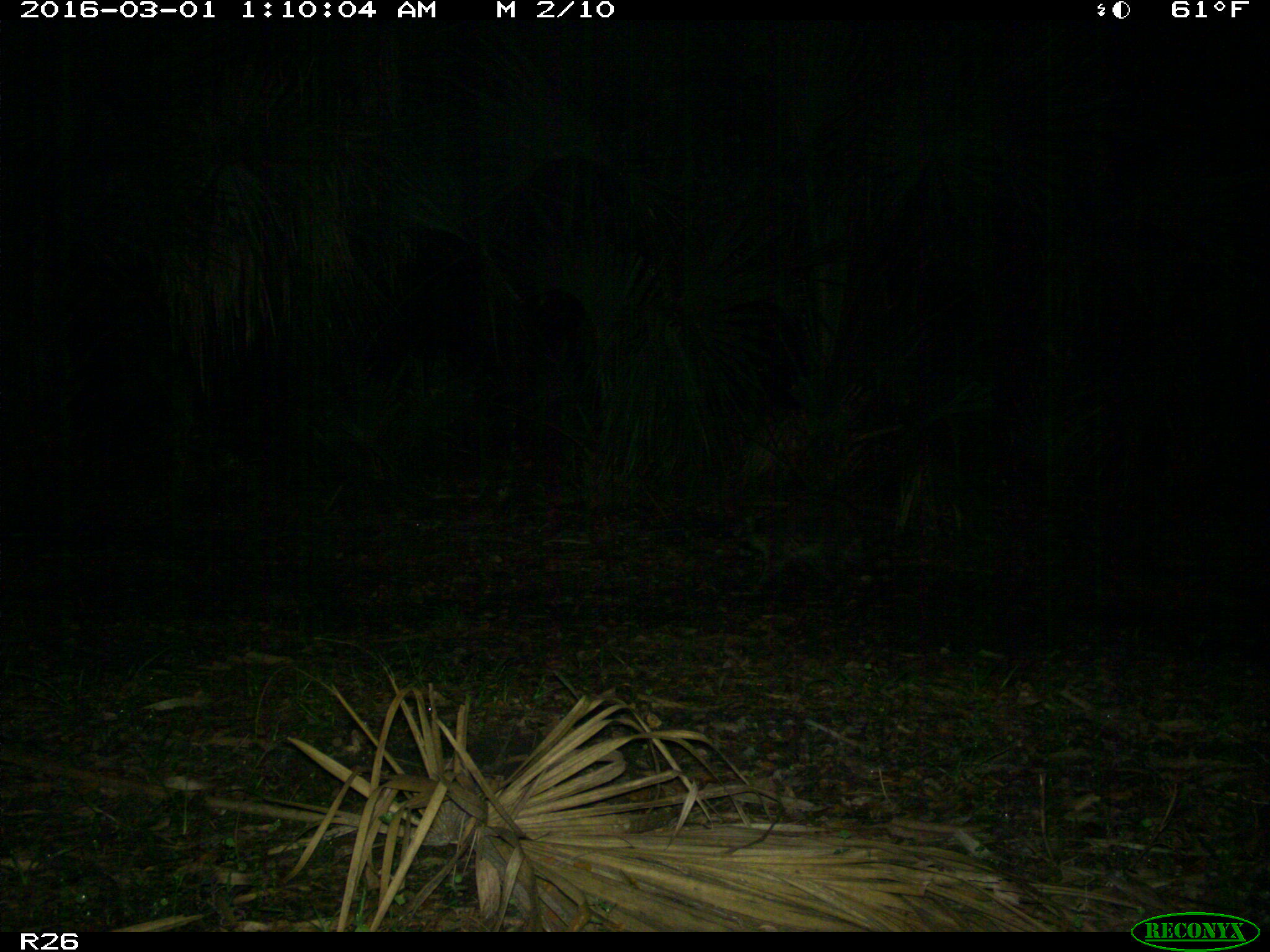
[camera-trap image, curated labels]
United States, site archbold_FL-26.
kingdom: Animalia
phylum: Chordata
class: Mammalia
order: Carnivora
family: Procyonidae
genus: Procyon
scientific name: Procyon lotor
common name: common raccoon